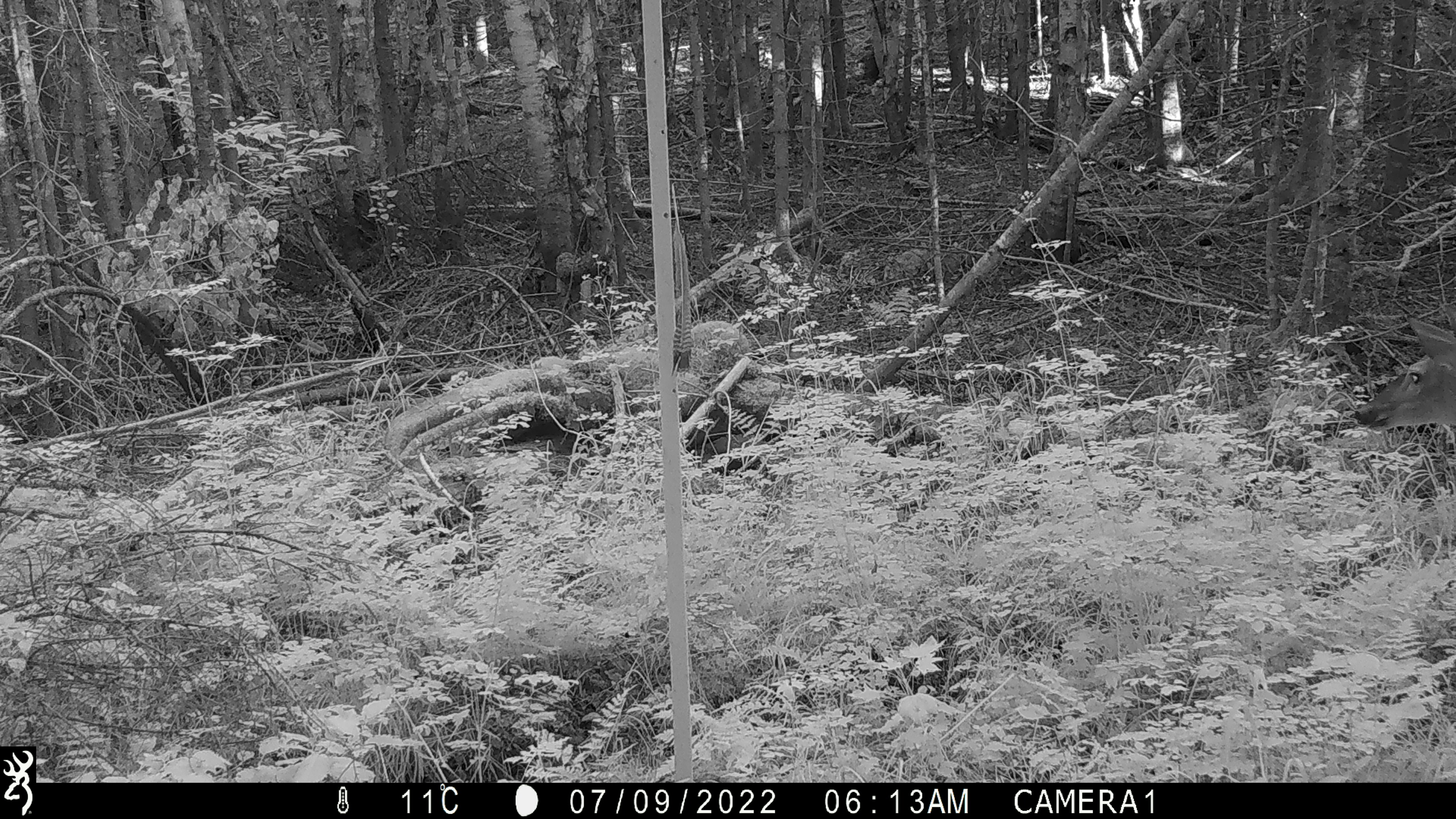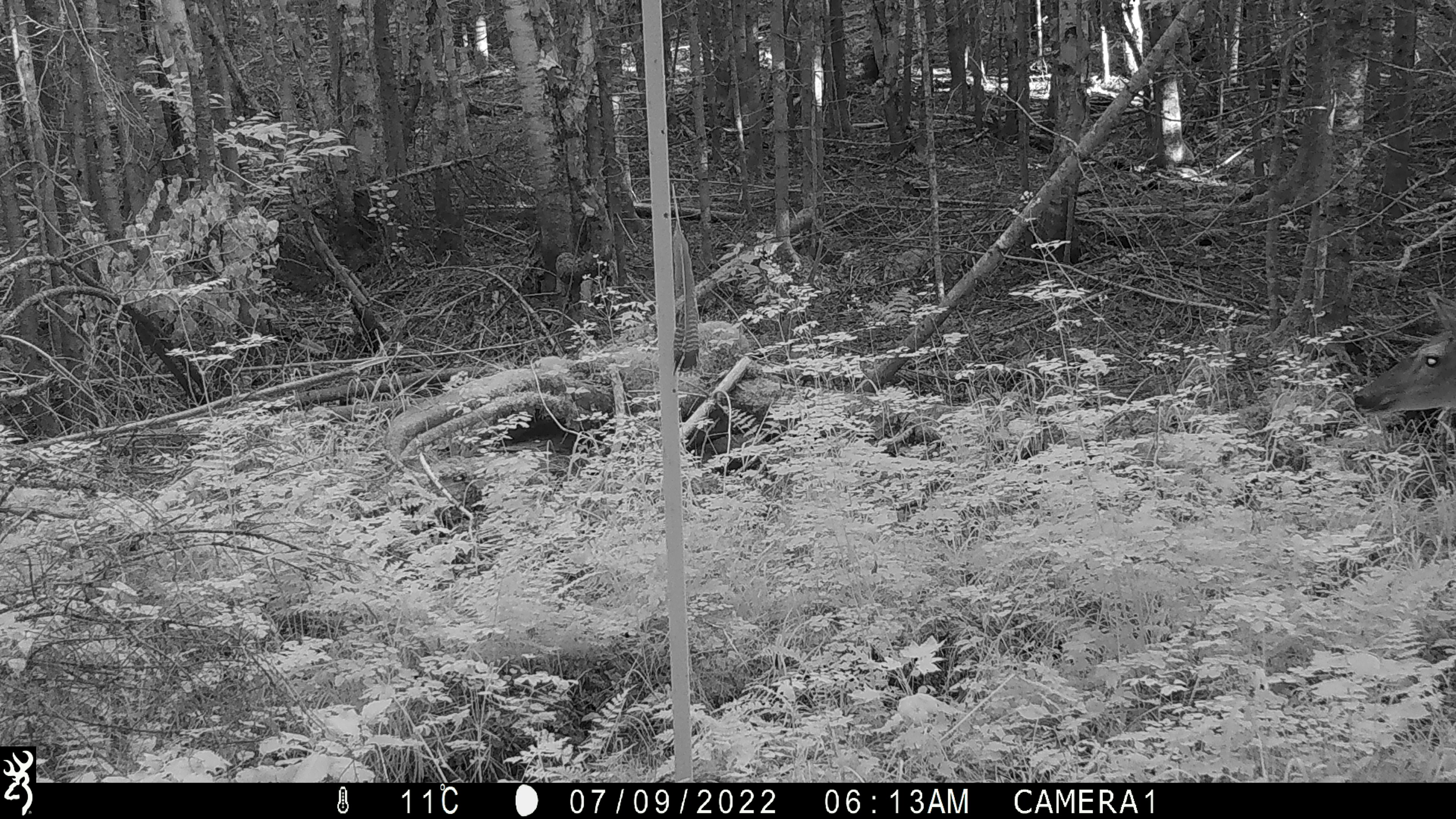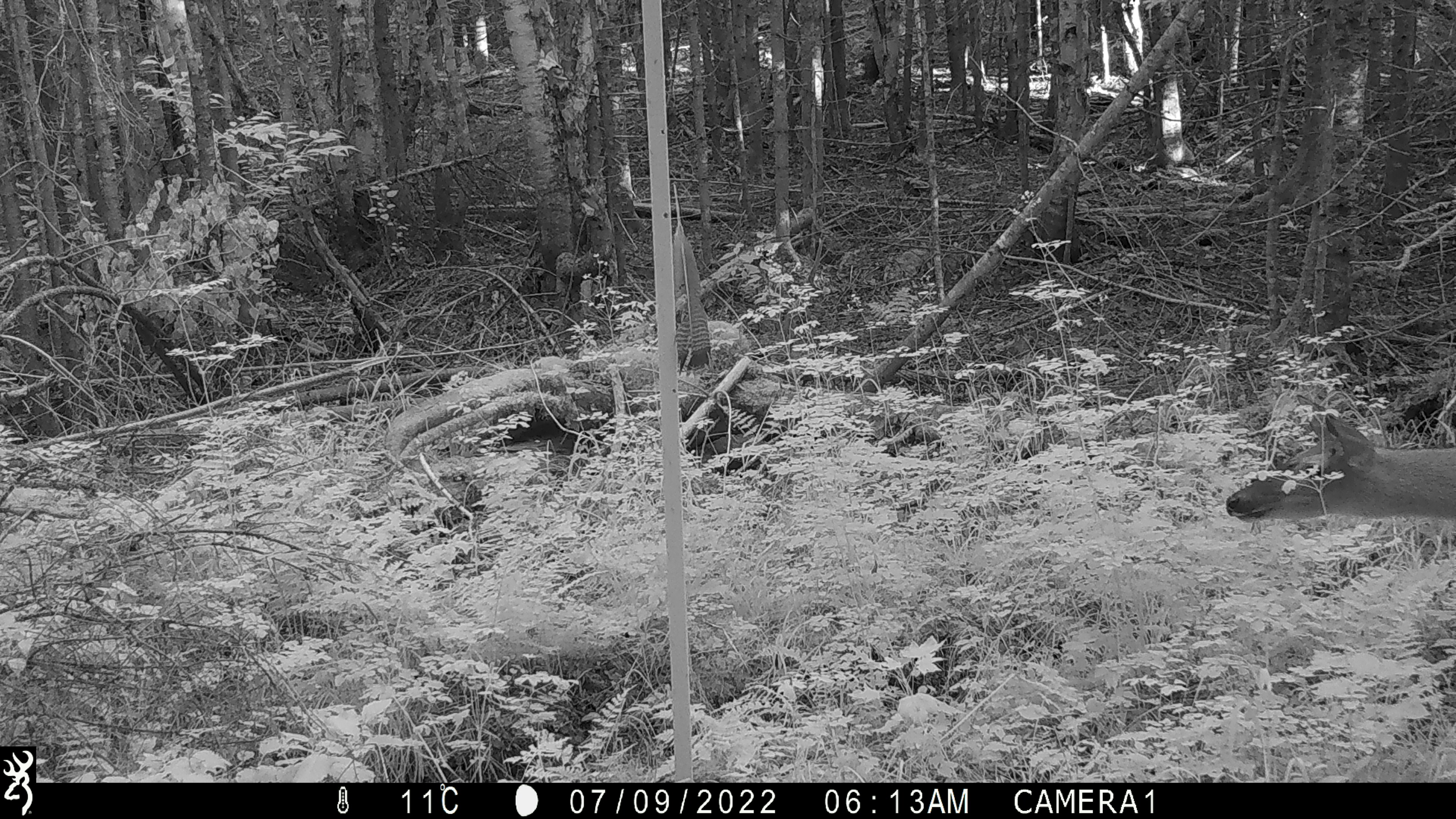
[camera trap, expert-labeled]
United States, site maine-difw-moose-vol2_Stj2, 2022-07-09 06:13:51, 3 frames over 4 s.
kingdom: Animalia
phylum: Chordata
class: Mammalia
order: Artiodactyla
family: Cervidae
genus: Odocoileus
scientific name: Odocoileus virginianus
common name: white-tailed deer